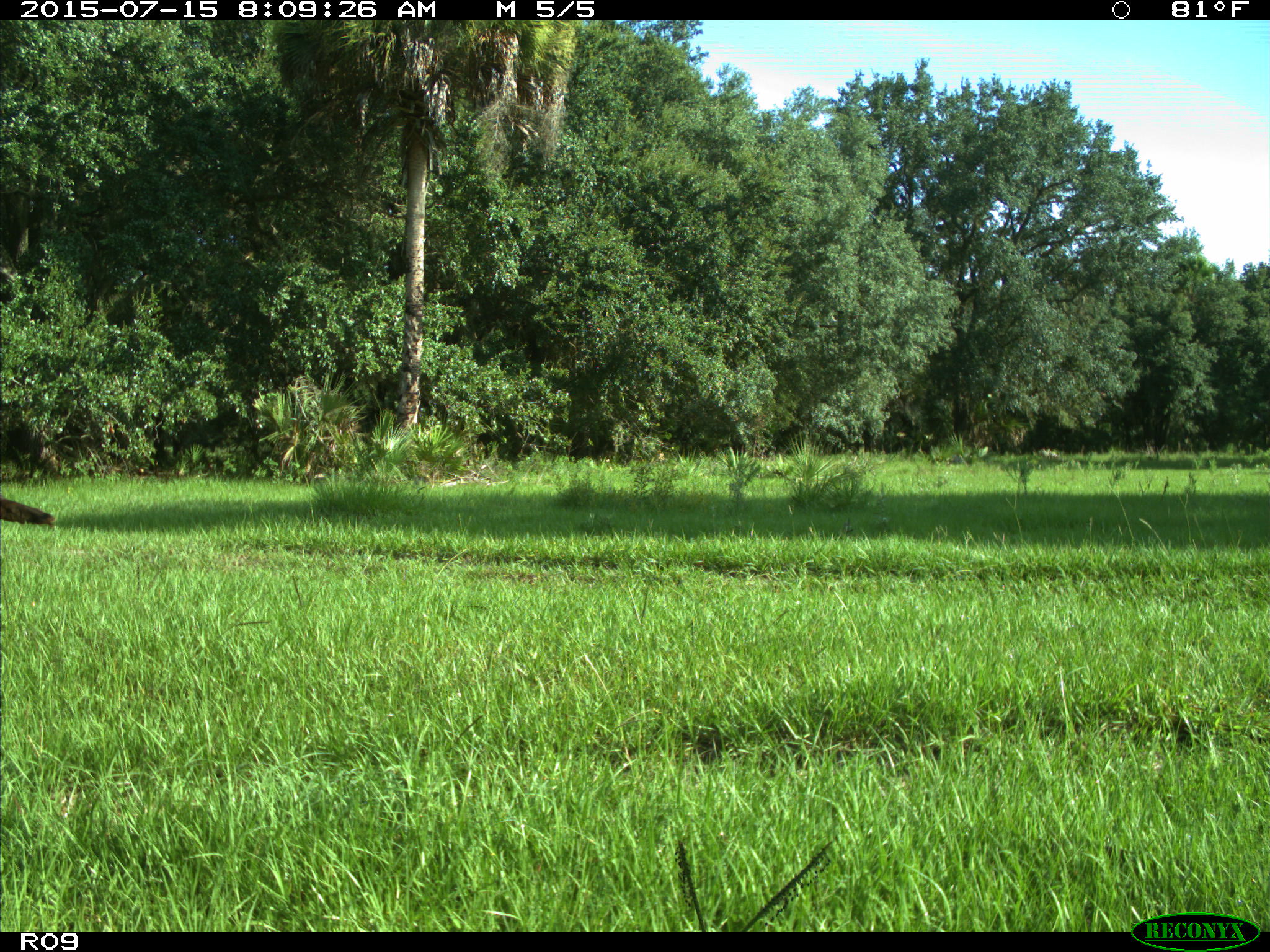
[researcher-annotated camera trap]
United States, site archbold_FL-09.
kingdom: Animalia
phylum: Chordata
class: Aves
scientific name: Aves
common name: birds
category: unidentified bird